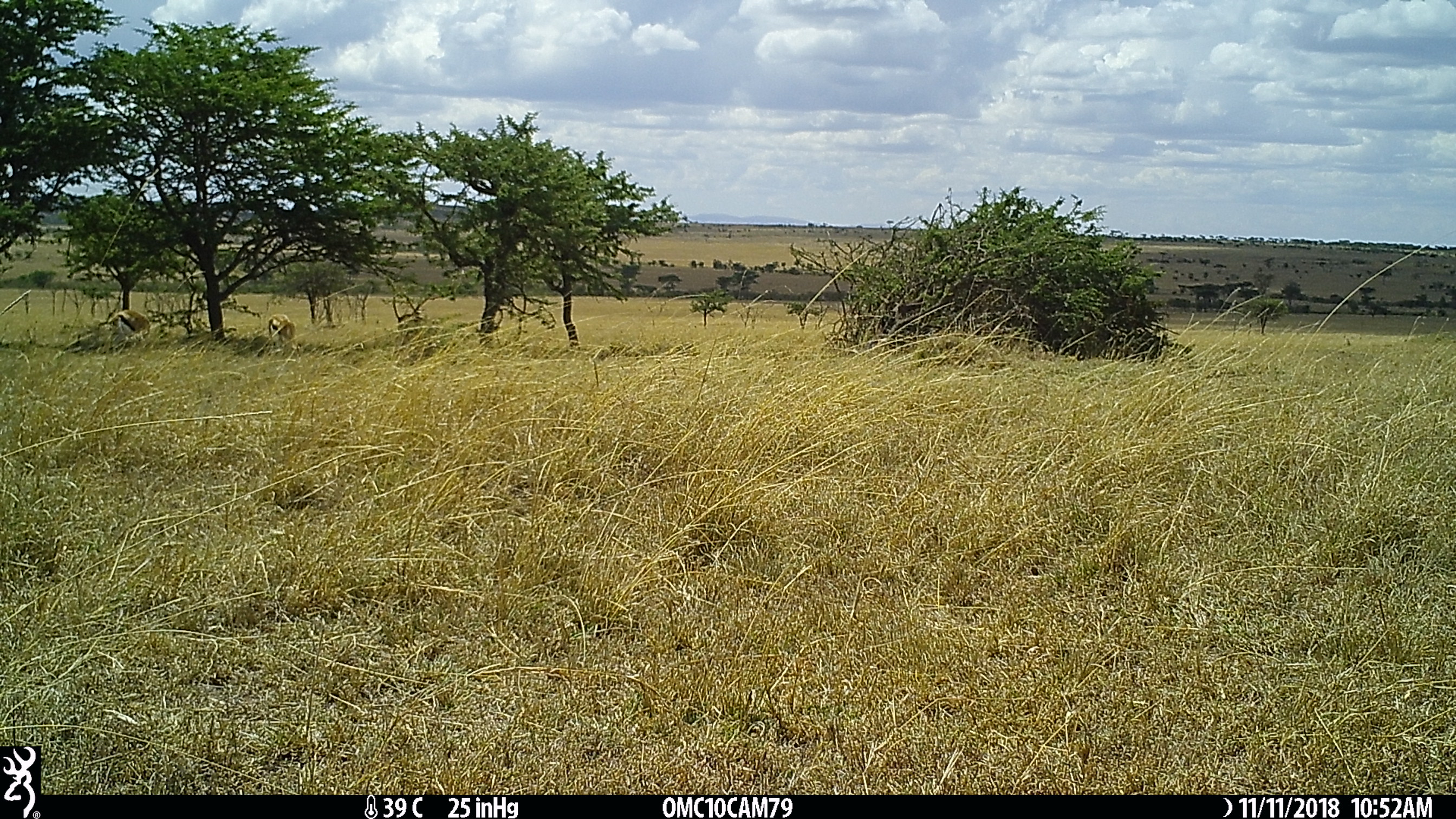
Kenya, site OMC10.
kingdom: Animalia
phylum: Chordata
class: Mammalia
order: Artiodactyla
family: Bovidae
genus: Eudorcas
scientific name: Eudorcas thomsonii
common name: thomon's gazelle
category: gazelle thomsons